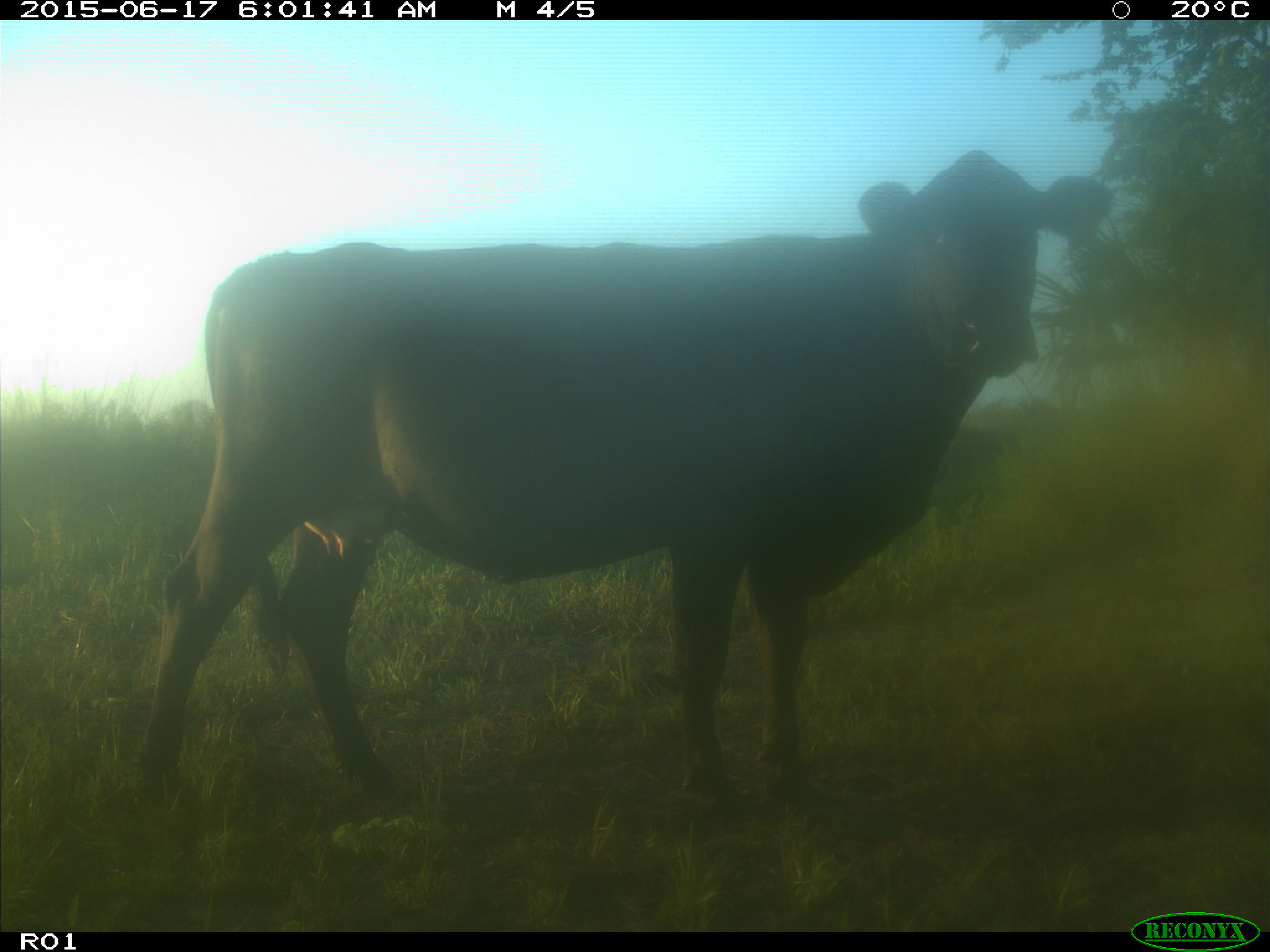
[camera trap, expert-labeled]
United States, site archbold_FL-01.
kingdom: Animalia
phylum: Chordata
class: Mammalia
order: Artiodactyla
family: Bovidae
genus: Bos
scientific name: Bos taurus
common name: domestic cow